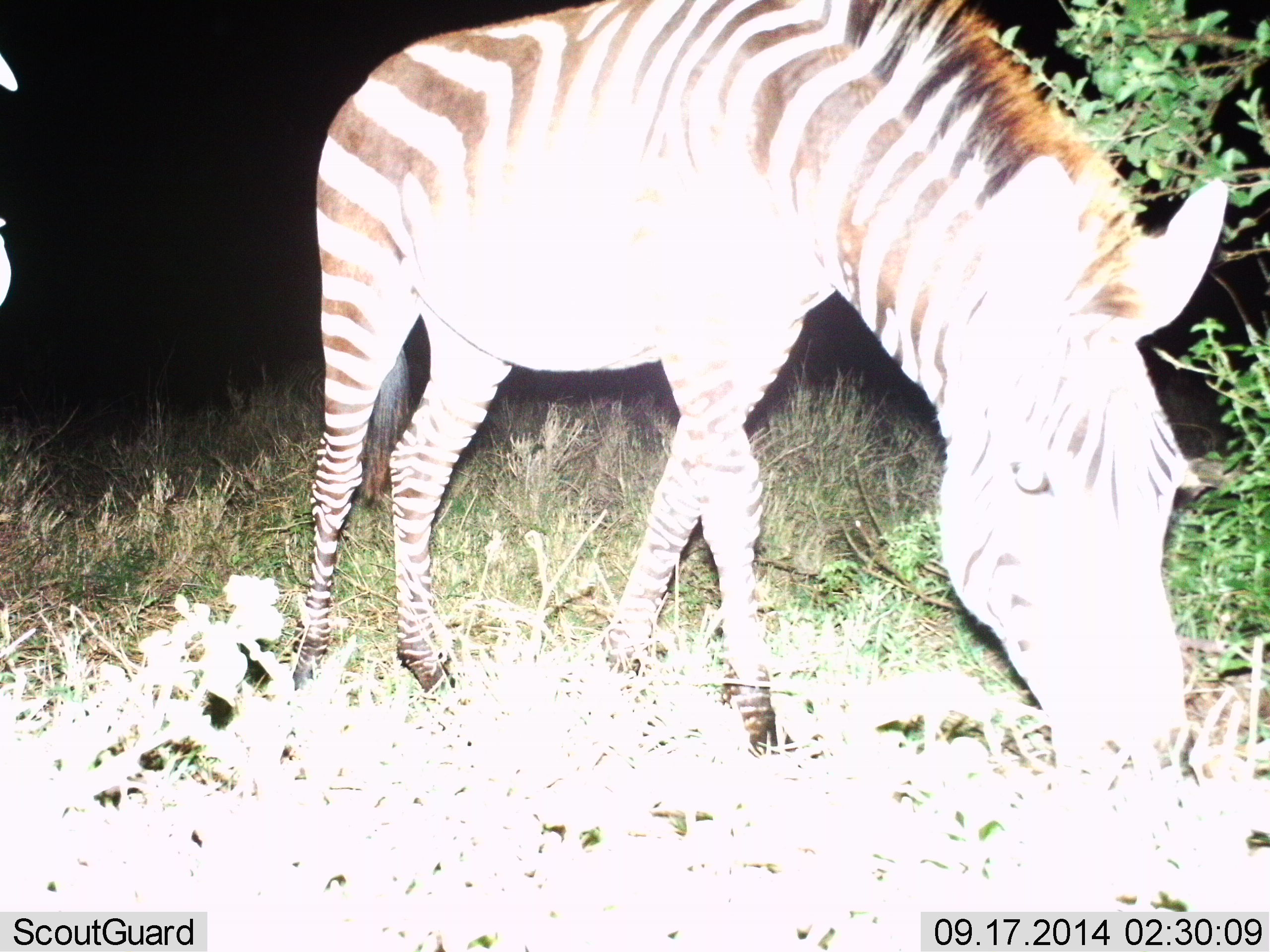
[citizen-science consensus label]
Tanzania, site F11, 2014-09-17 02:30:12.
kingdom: Animalia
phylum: Chordata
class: Mammalia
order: Perissodactyla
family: Equidae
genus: Equus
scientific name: Equus quagga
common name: plains zebra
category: zebra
Zebra (plains zebra) (Equus quagga), count 1. Behavior (volunteer vote fractions): standing 30%, resting 0%, moving 20%, interacting 0%. Young present (vote fraction): 0%. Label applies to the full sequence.